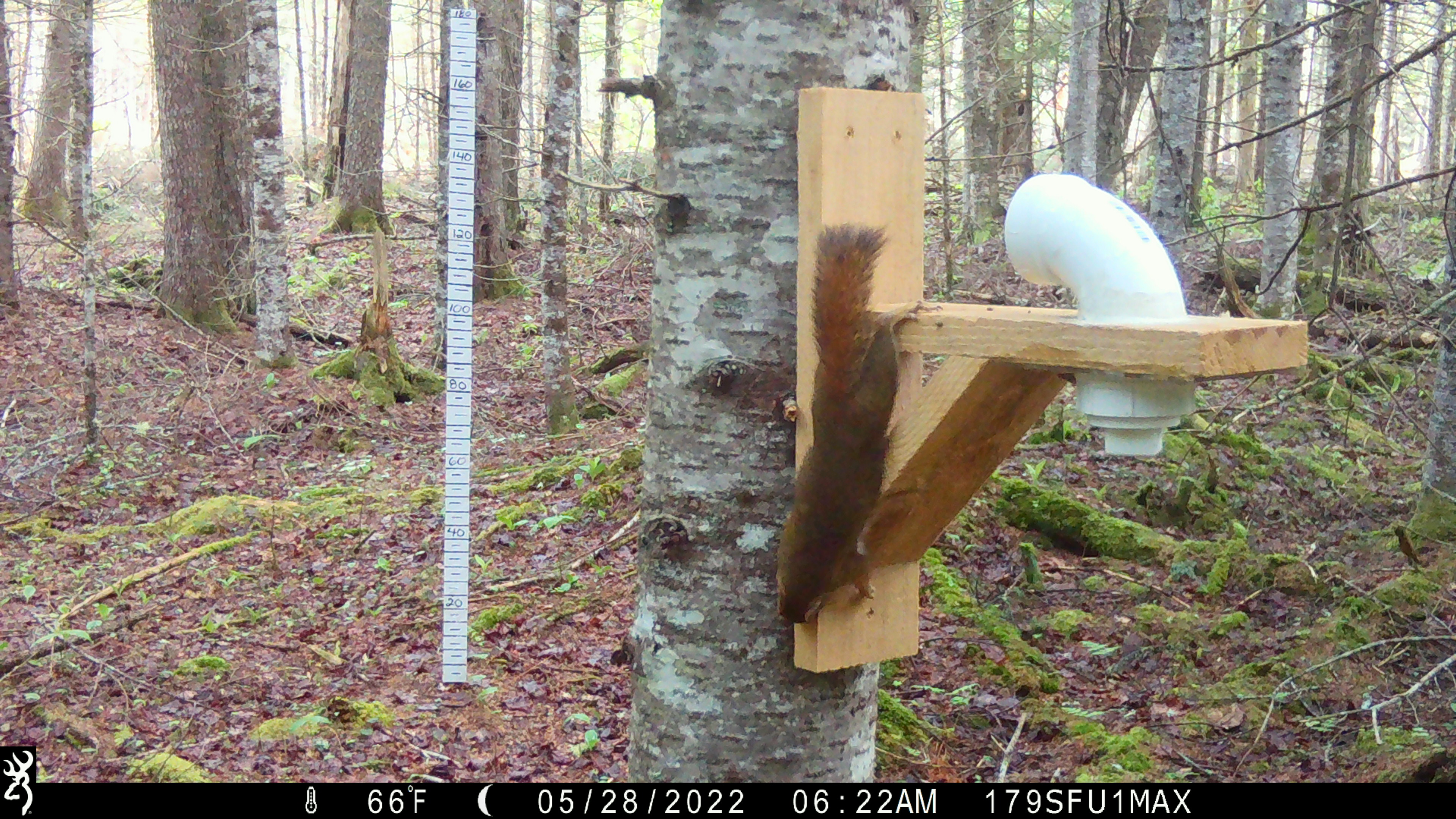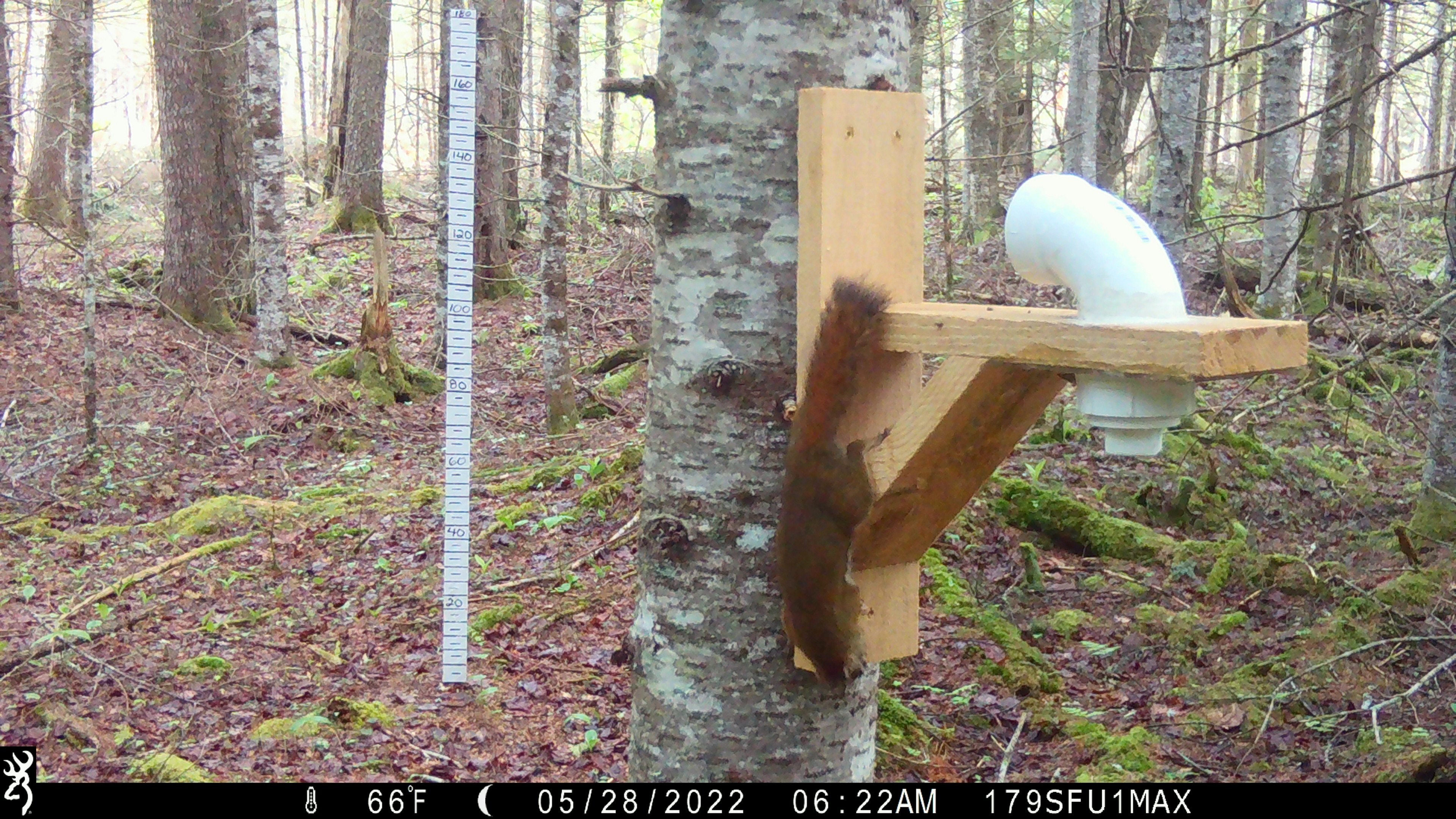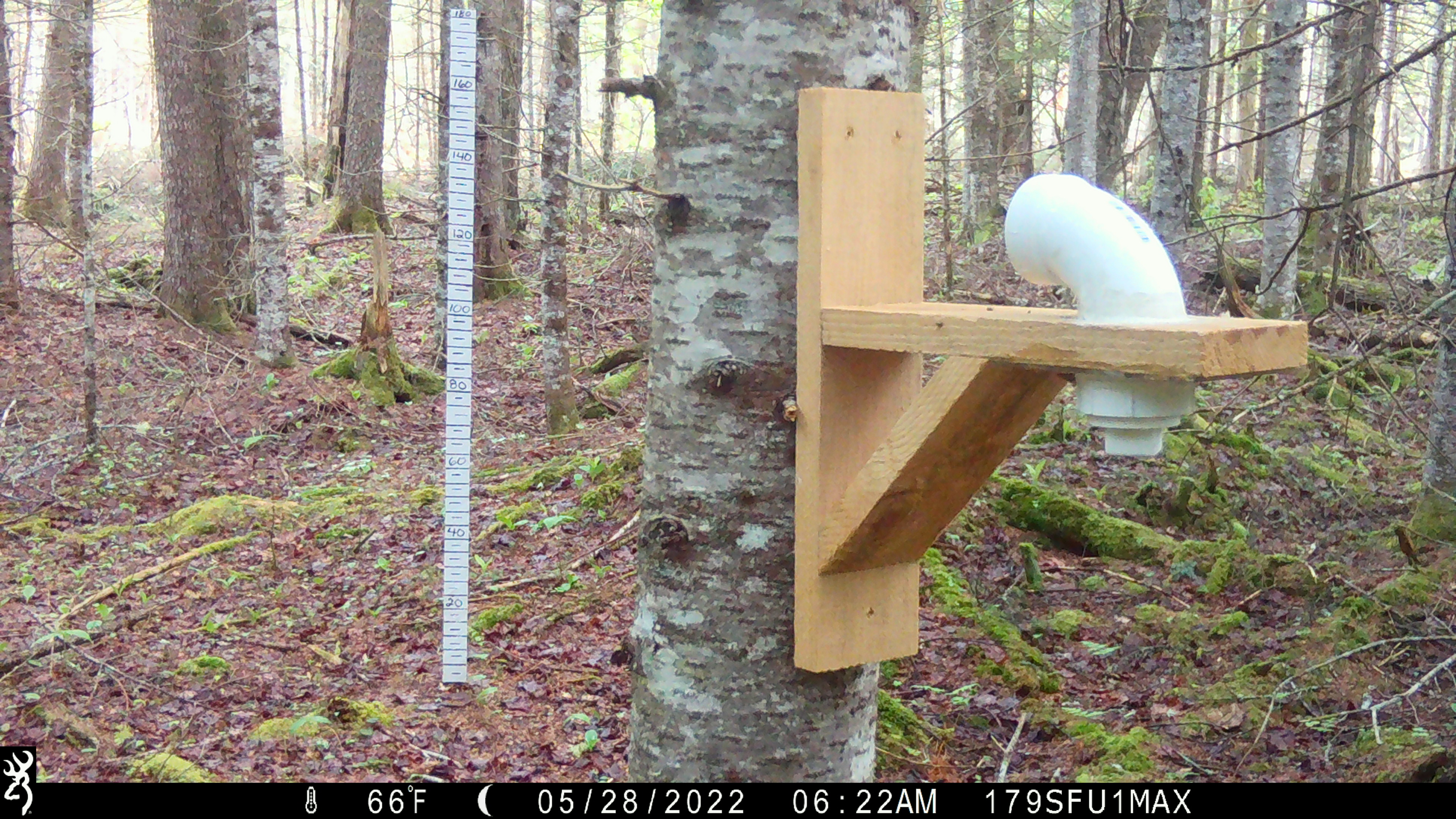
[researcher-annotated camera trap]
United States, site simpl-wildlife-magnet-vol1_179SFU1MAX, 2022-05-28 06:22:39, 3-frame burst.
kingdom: Animalia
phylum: Chordata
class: Mammalia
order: Rodentia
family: Sciuridae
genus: Tamiasciurus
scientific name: Tamiasciurus hudsonicus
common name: red squirrel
Red squirrel (Tamiasciurus hudsonicus).